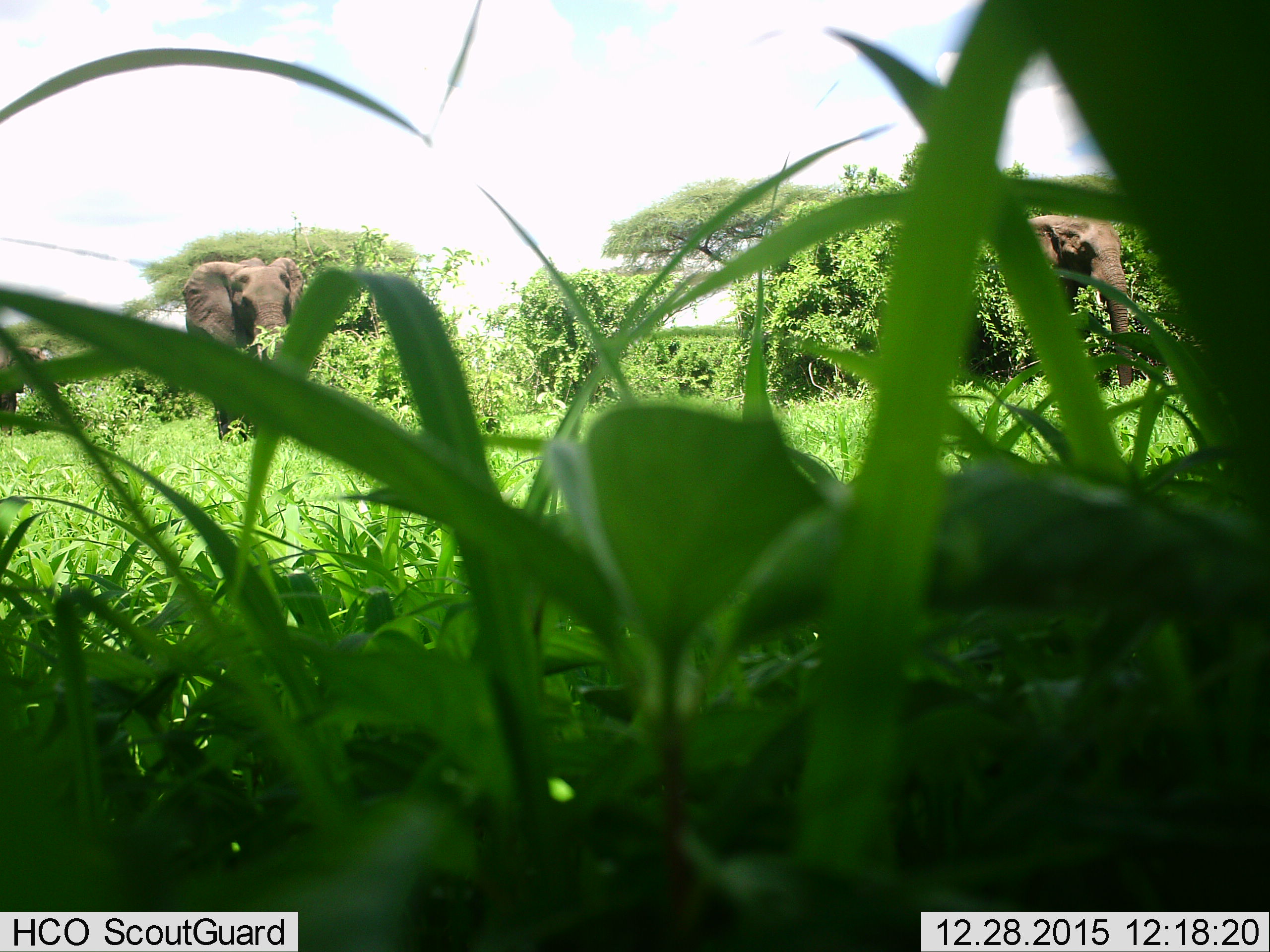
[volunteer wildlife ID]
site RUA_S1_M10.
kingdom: Animalia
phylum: Chordata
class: Mammalia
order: Proboscidea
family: Elephantidae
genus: Loxodonta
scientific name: Loxodonta africana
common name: african bush elephant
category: elephant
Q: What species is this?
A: Elephant (african bush elephant) (Loxodonta africana).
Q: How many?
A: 3.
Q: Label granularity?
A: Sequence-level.